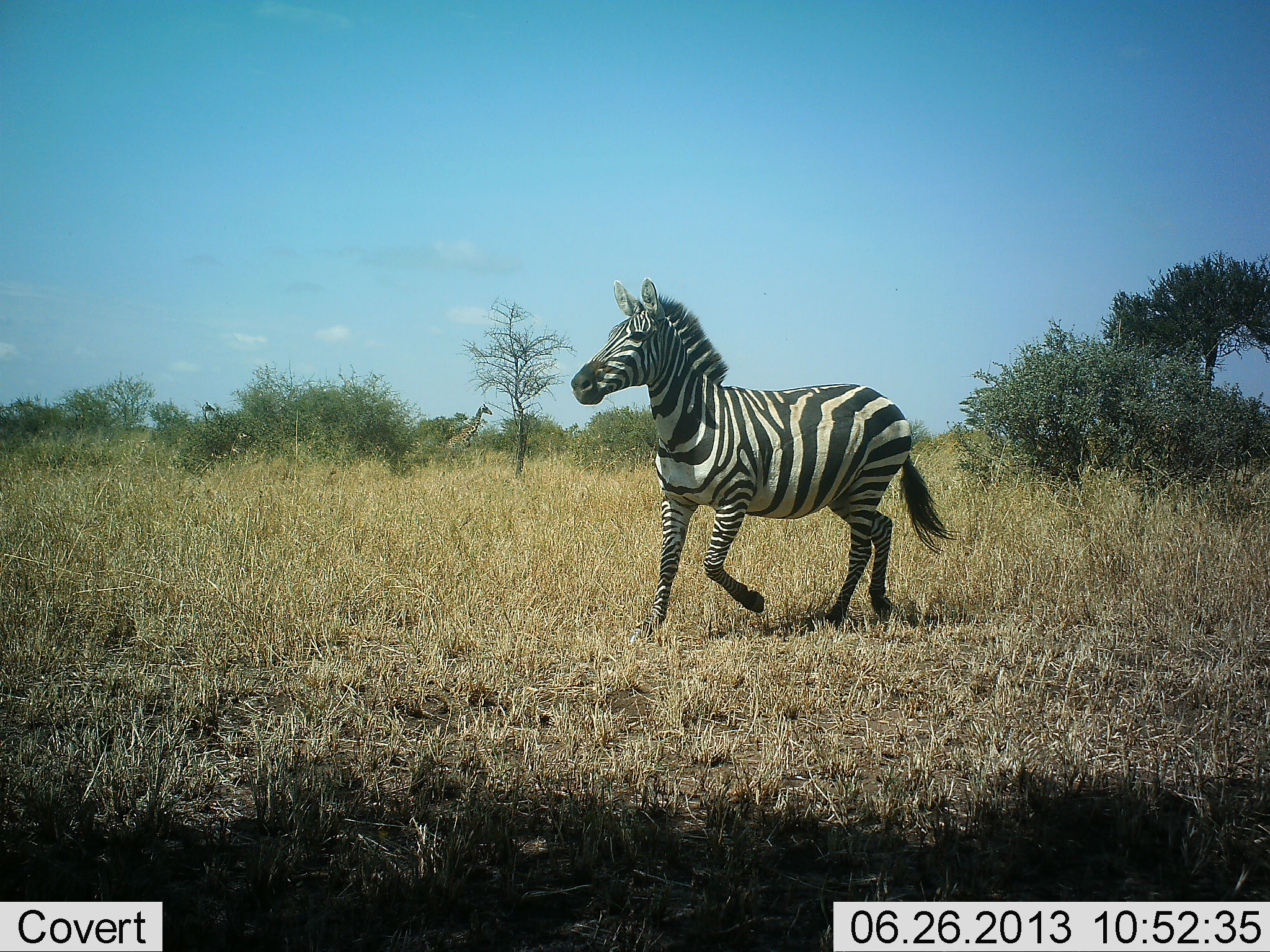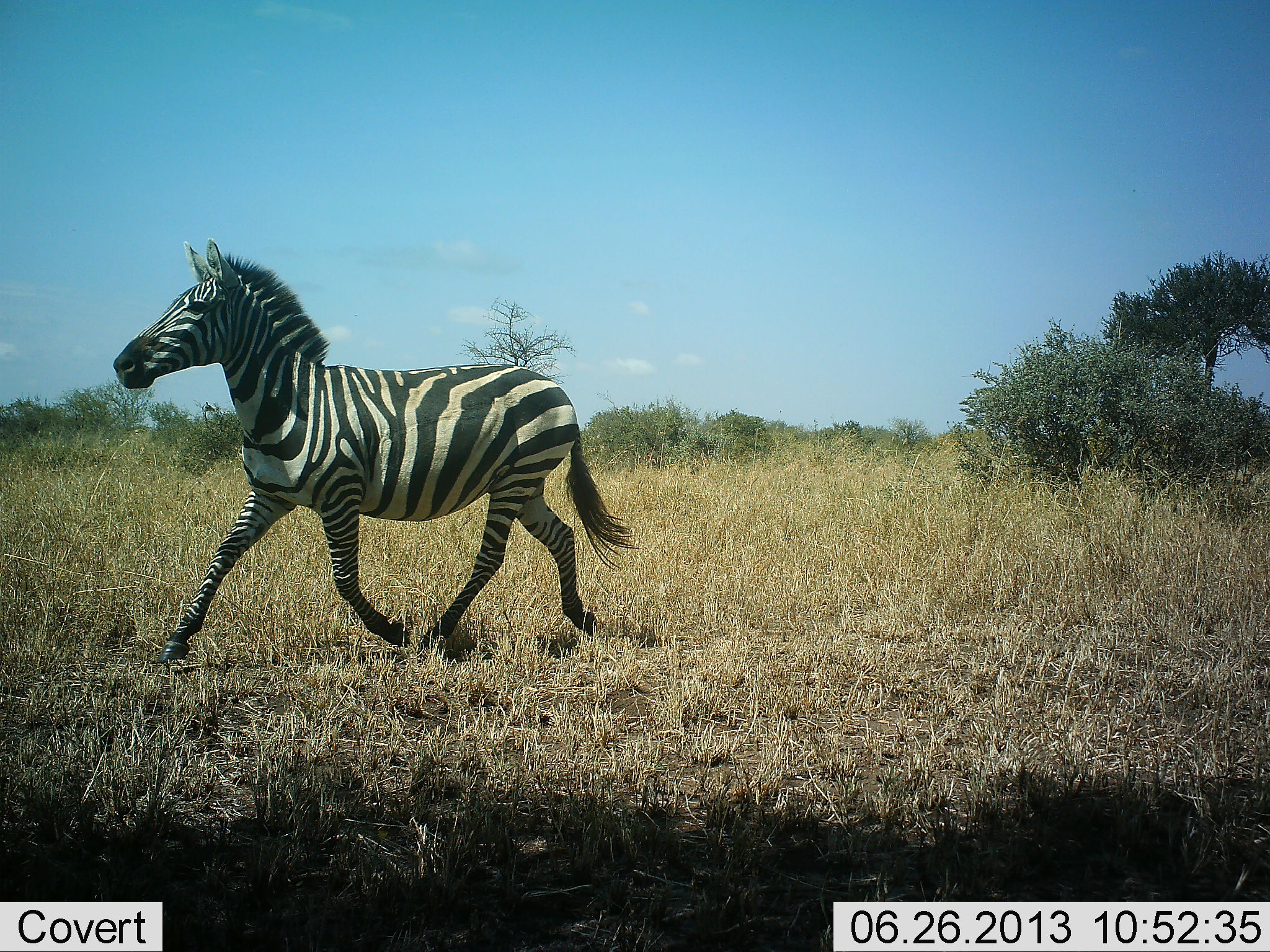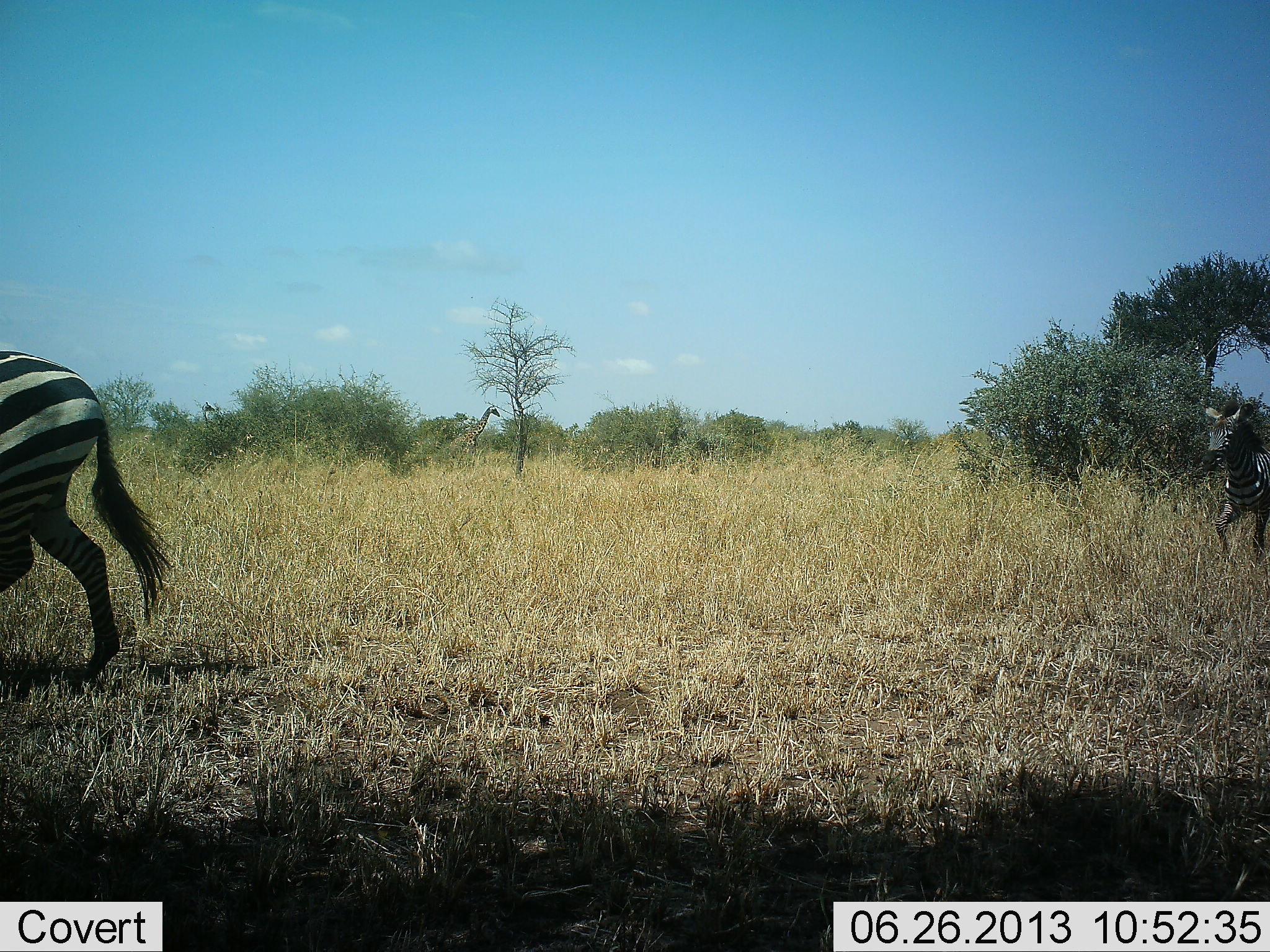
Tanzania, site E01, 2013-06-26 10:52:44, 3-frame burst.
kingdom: Animalia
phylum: Chordata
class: Mammalia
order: Perissodactyla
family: Equidae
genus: Equus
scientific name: Equus quagga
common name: plains zebra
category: zebra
Zebra (plains zebra) (Equus quagga), count 2. Behavior (volunteer vote fractions): standing 0%, resting 0%, moving 100%, interacting 0%. Young present (vote fraction): 3%. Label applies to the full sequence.